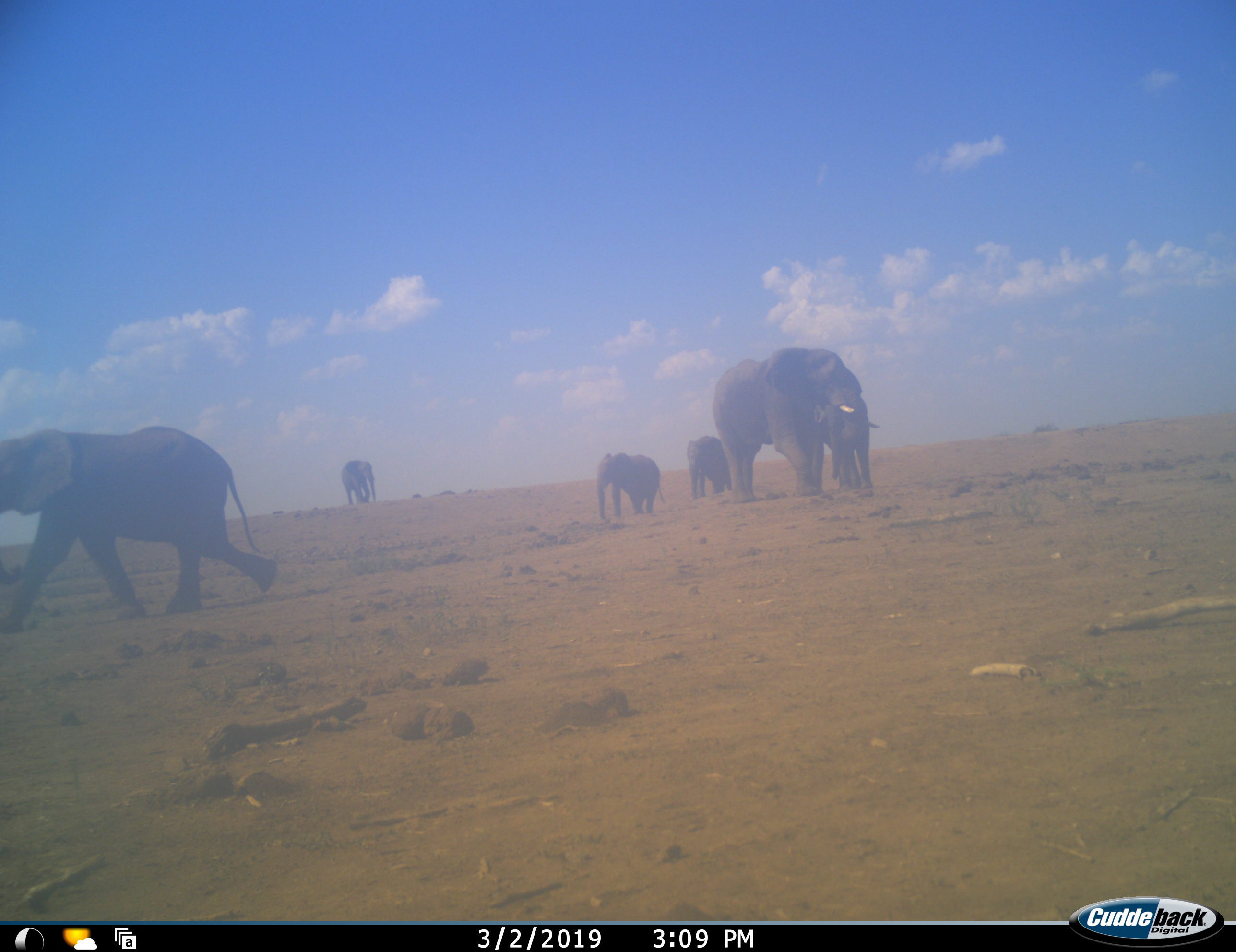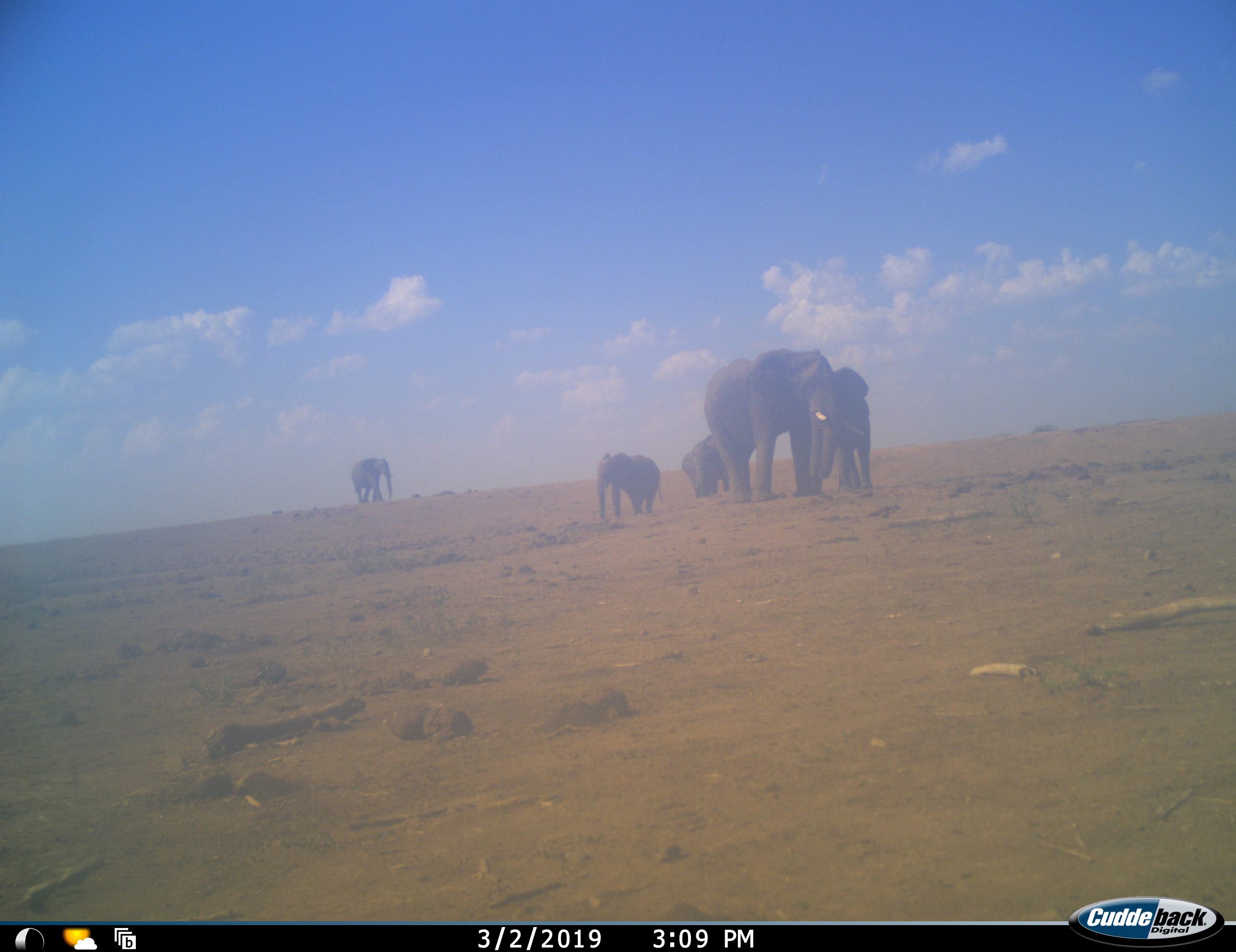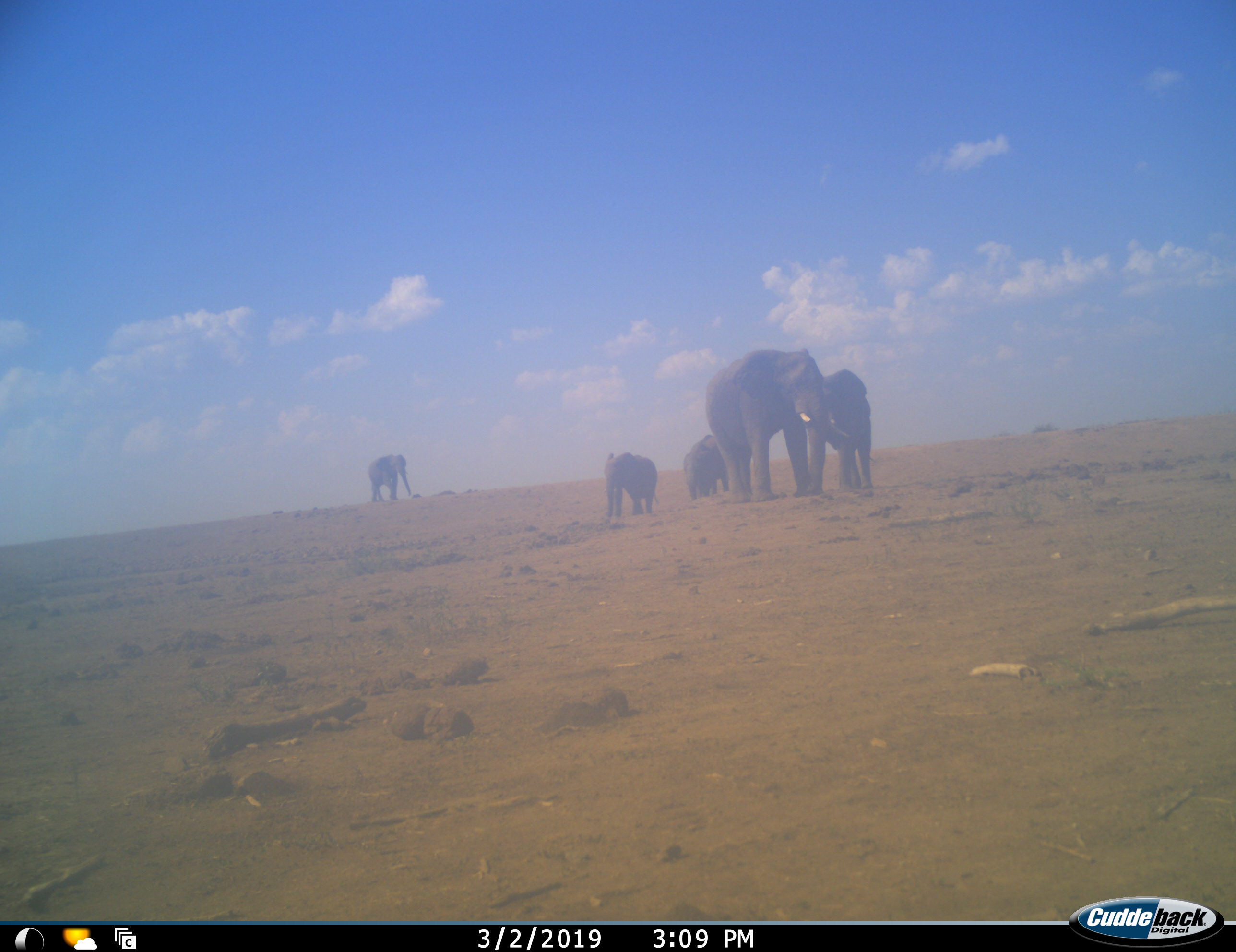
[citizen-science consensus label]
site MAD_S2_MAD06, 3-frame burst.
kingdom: Animalia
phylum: Chordata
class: Mammalia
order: Proboscidea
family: Elephantidae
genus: Loxodonta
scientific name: Loxodonta africana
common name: african bush elephant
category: elephant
Elephant (african bush elephant) (Loxodonta africana), count 6. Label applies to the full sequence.